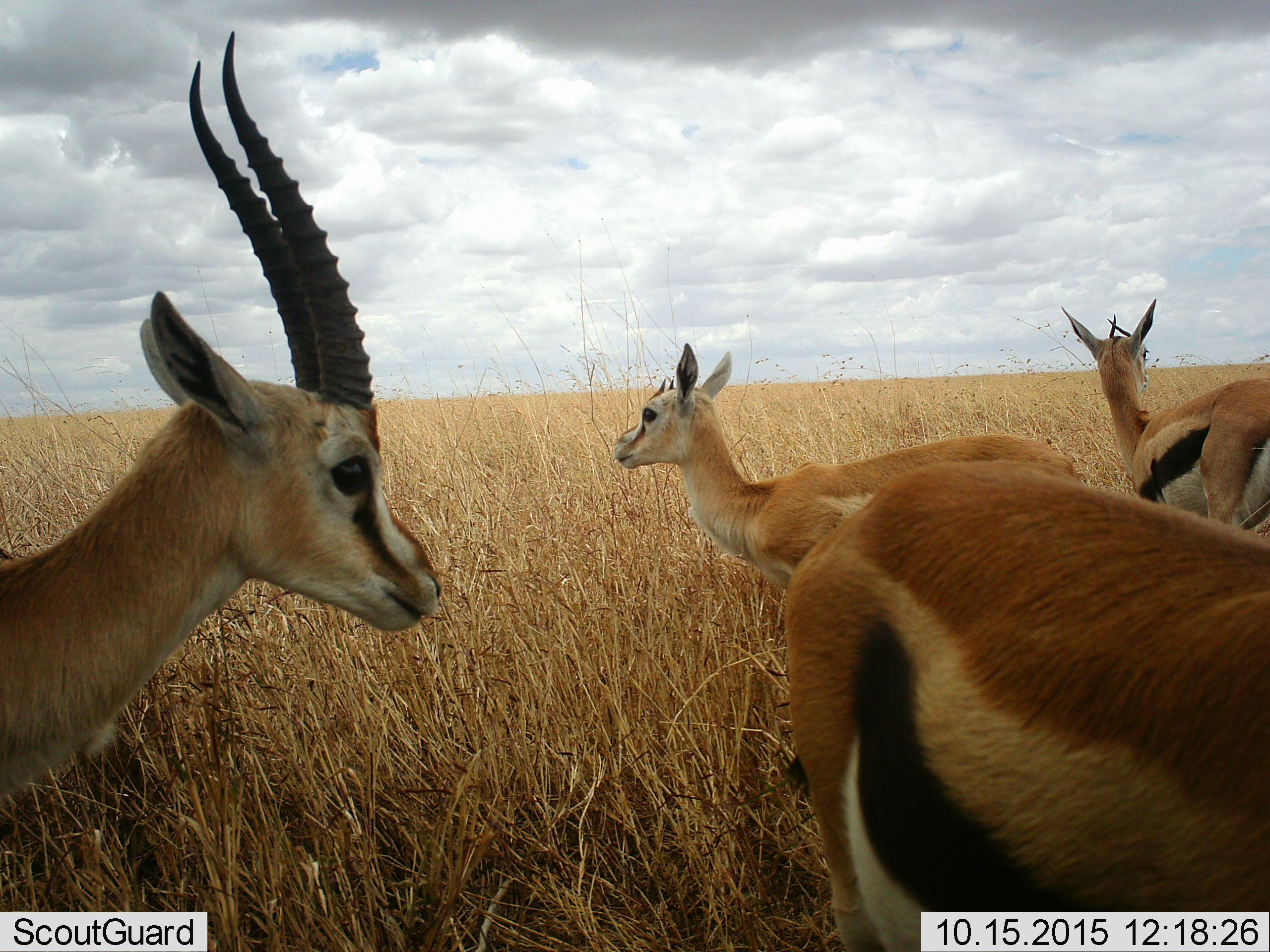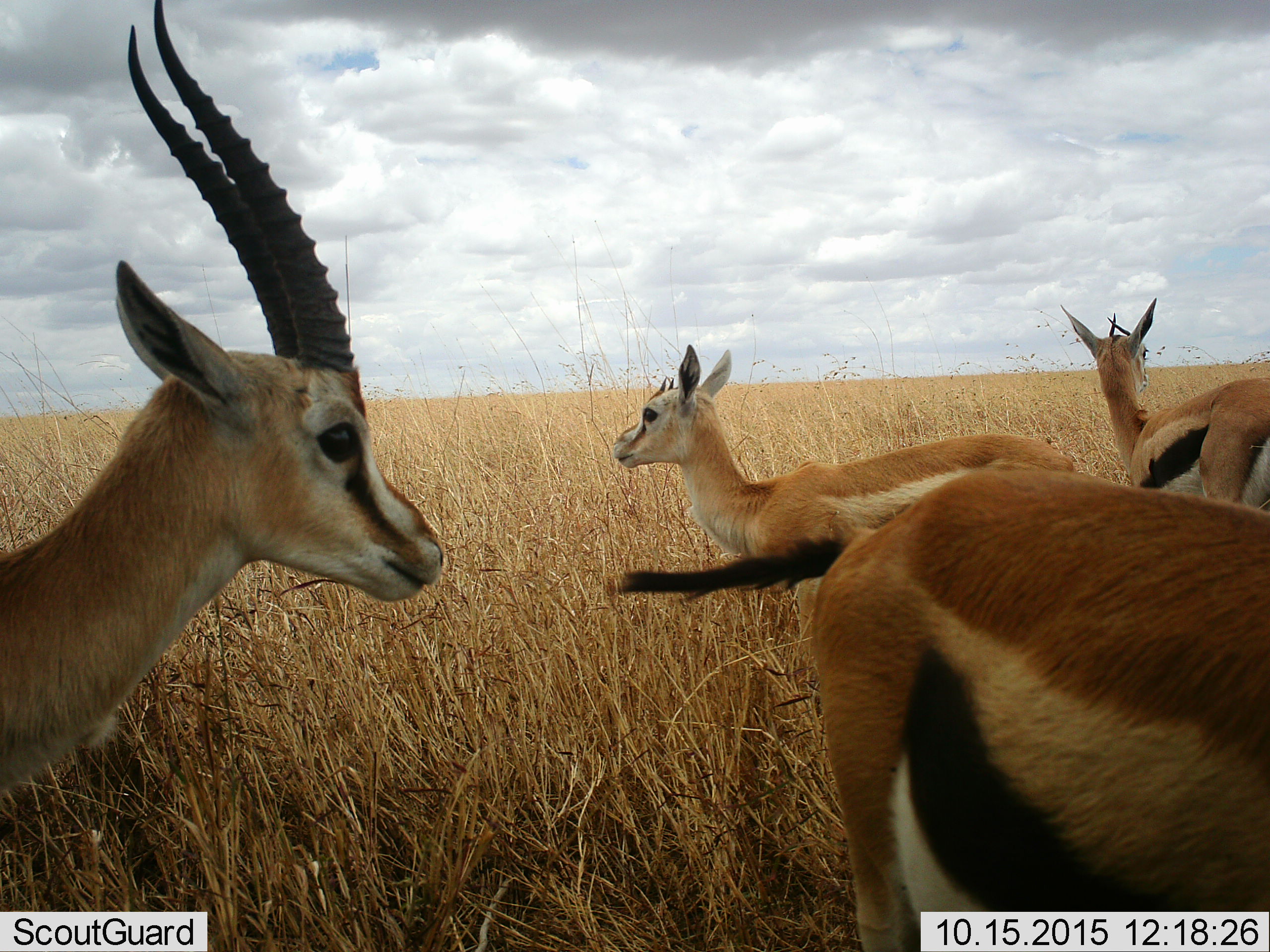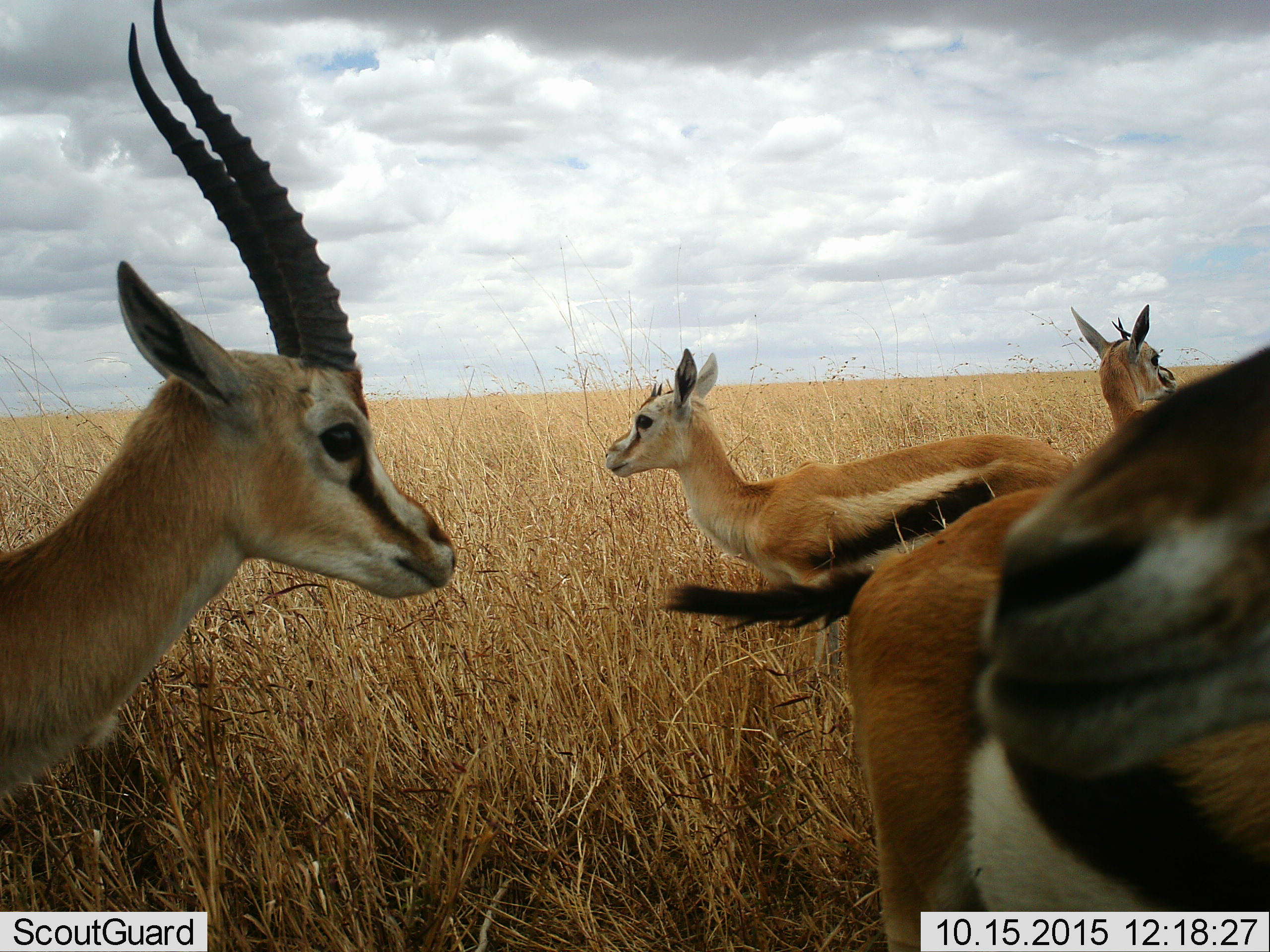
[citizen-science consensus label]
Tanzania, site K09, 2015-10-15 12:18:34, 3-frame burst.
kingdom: Animalia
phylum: Chordata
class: Mammalia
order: Artiodactyla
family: Bovidae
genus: Eudorcas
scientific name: Eudorcas thomsonii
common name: thomson's gazelle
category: gazellethomsons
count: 4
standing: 100%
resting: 0%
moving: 22%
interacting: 11%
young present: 11%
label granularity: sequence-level